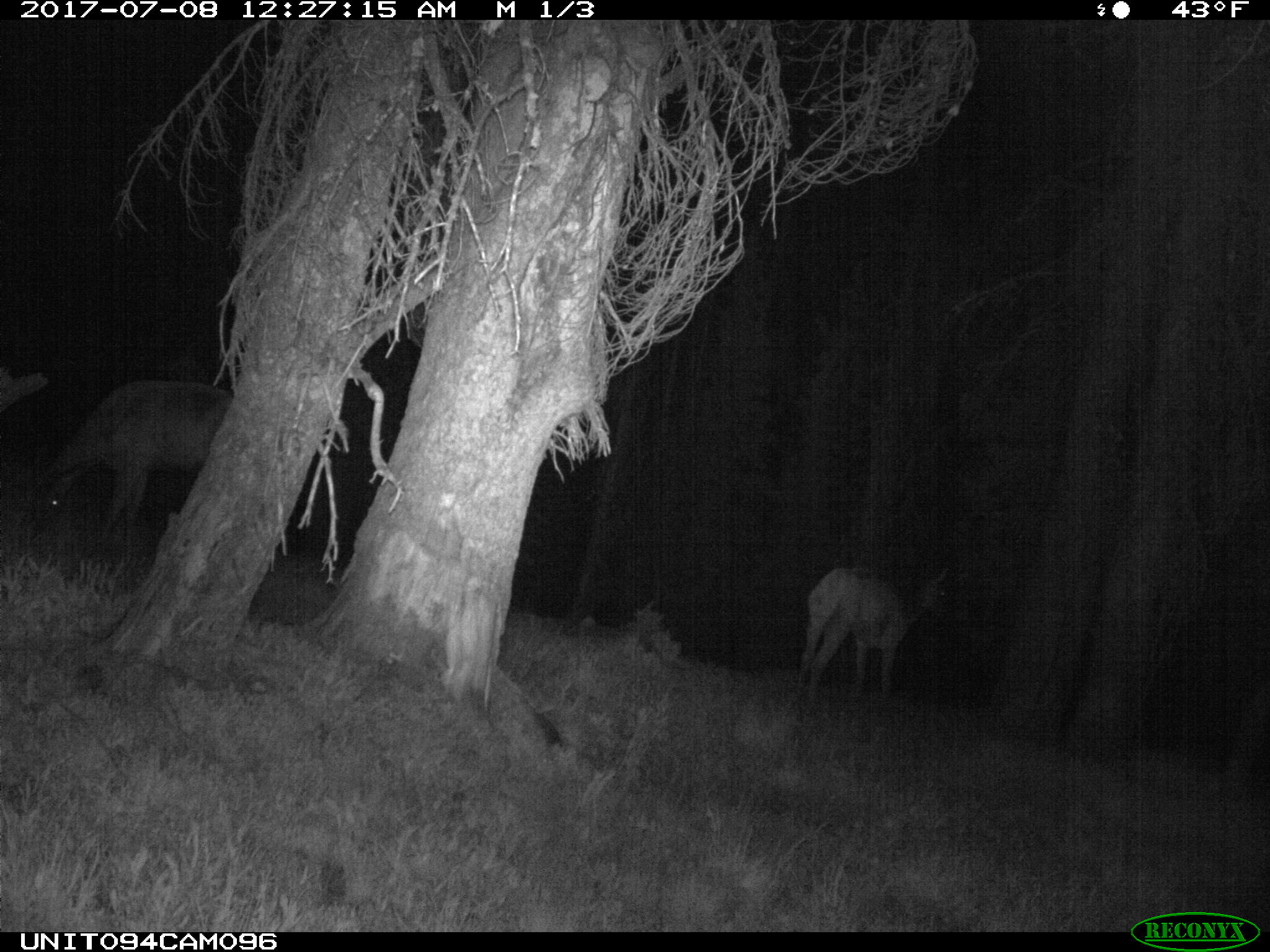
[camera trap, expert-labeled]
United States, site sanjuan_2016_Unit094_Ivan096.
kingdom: Animalia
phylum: Chordata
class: Mammalia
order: Artiodactyla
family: Cervidae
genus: Cervus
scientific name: Cervus elaphus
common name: red deer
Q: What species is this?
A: Cervus elaphus (red deer).